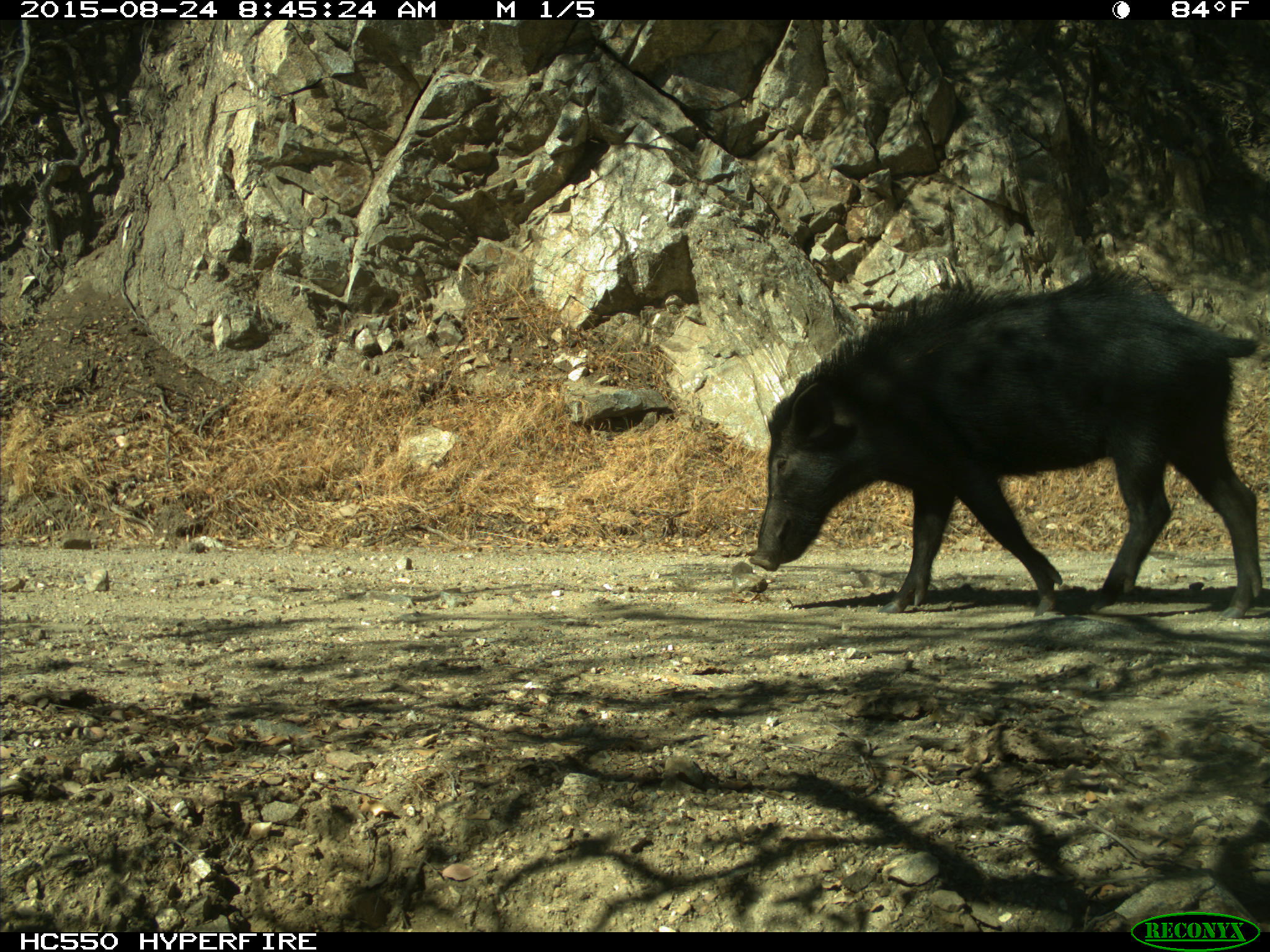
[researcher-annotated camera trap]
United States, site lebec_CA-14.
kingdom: Animalia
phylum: Chordata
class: Mammalia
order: Artiodactyla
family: Suidae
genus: Sus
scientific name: Sus scrofa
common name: wild boar